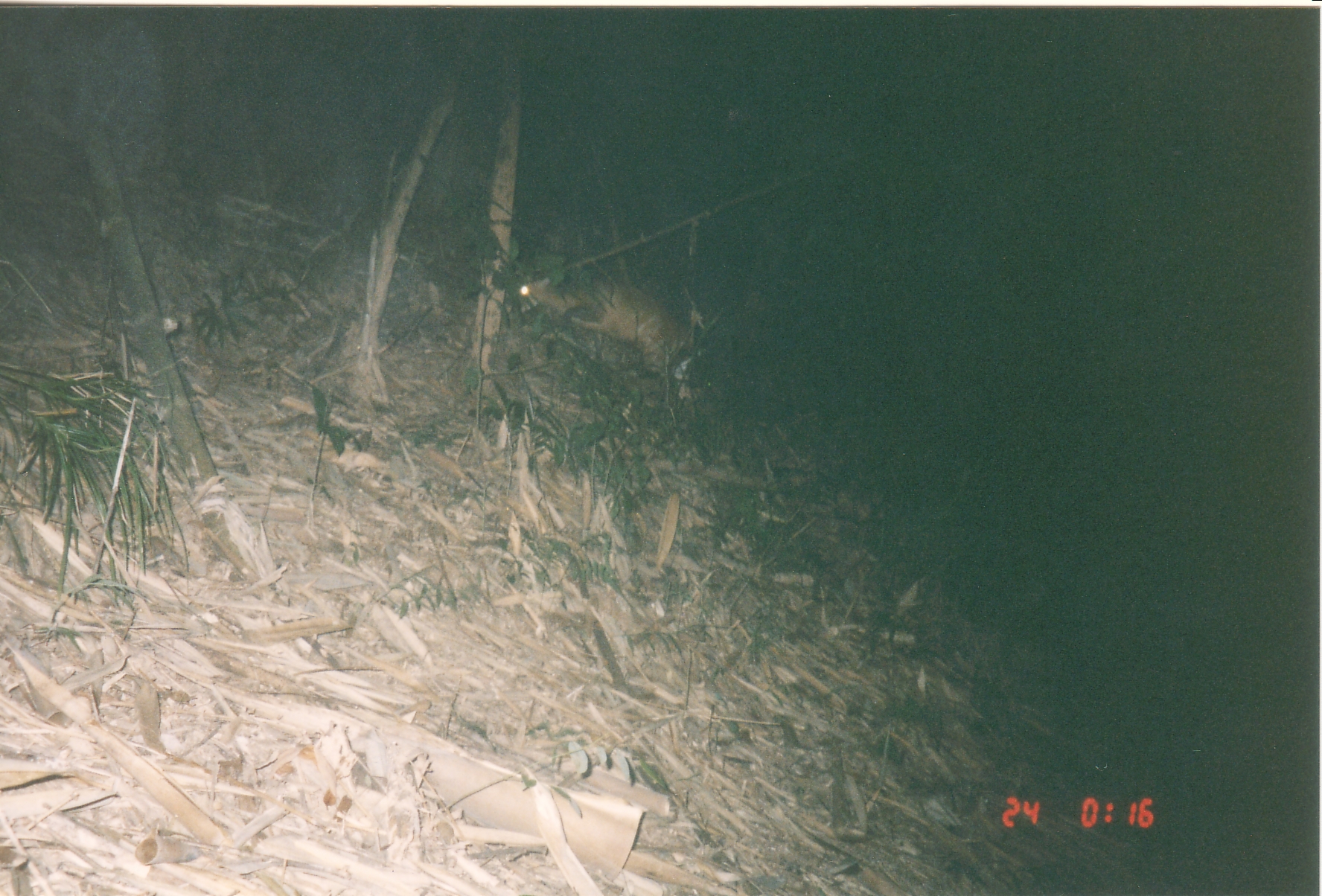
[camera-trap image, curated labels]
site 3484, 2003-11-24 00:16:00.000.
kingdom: Animalia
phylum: Chordata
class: Mammalia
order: Artiodactyla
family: Cervidae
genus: Muntiacus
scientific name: Muntiacus muntjak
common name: southern red muntjac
Muntiacus muntjak (southern red muntjac), count 1.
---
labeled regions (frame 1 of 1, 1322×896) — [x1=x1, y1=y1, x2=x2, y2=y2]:
muntiacus muntjak: [x1=516, y1=274, x2=691, y2=381]